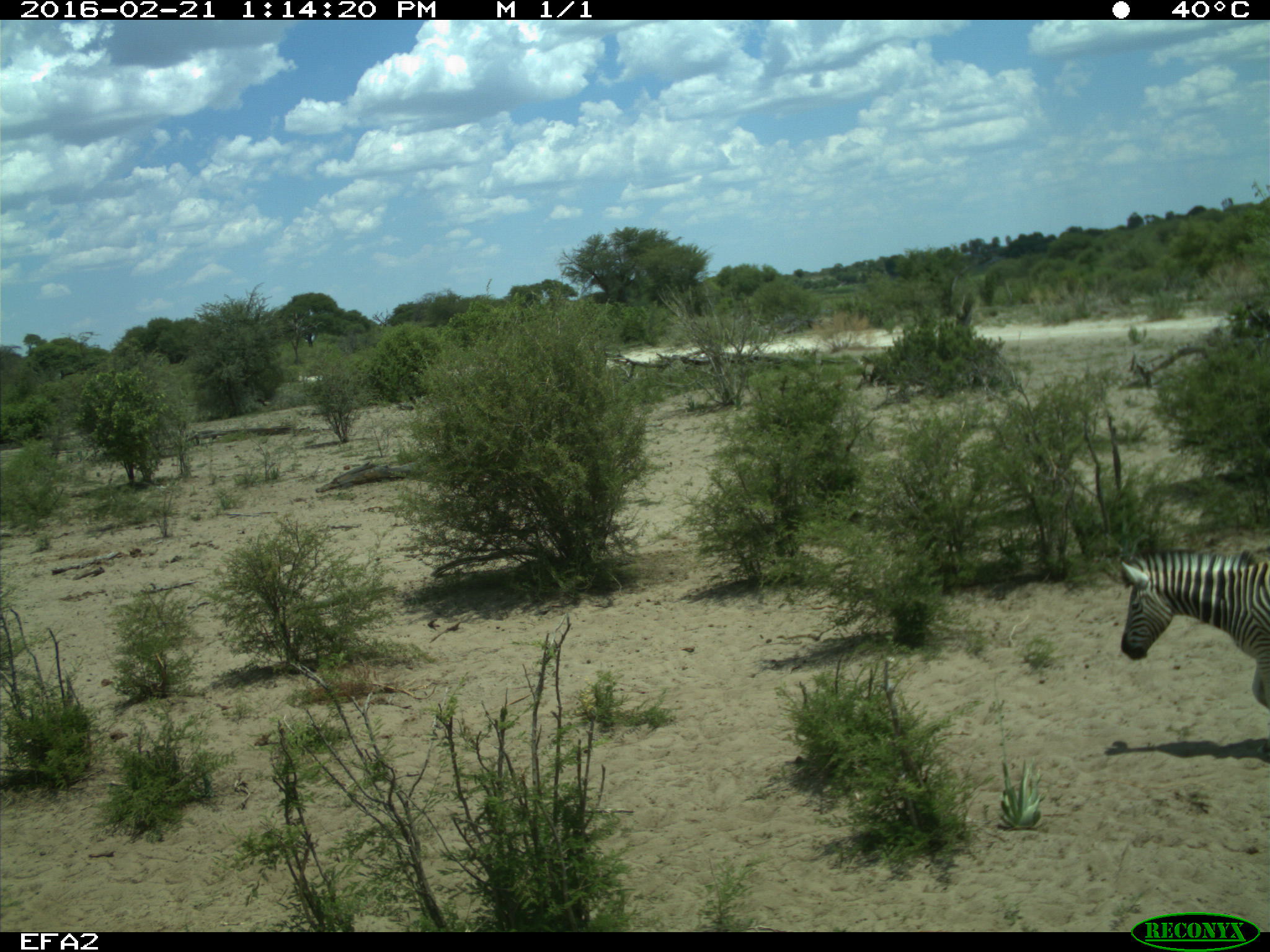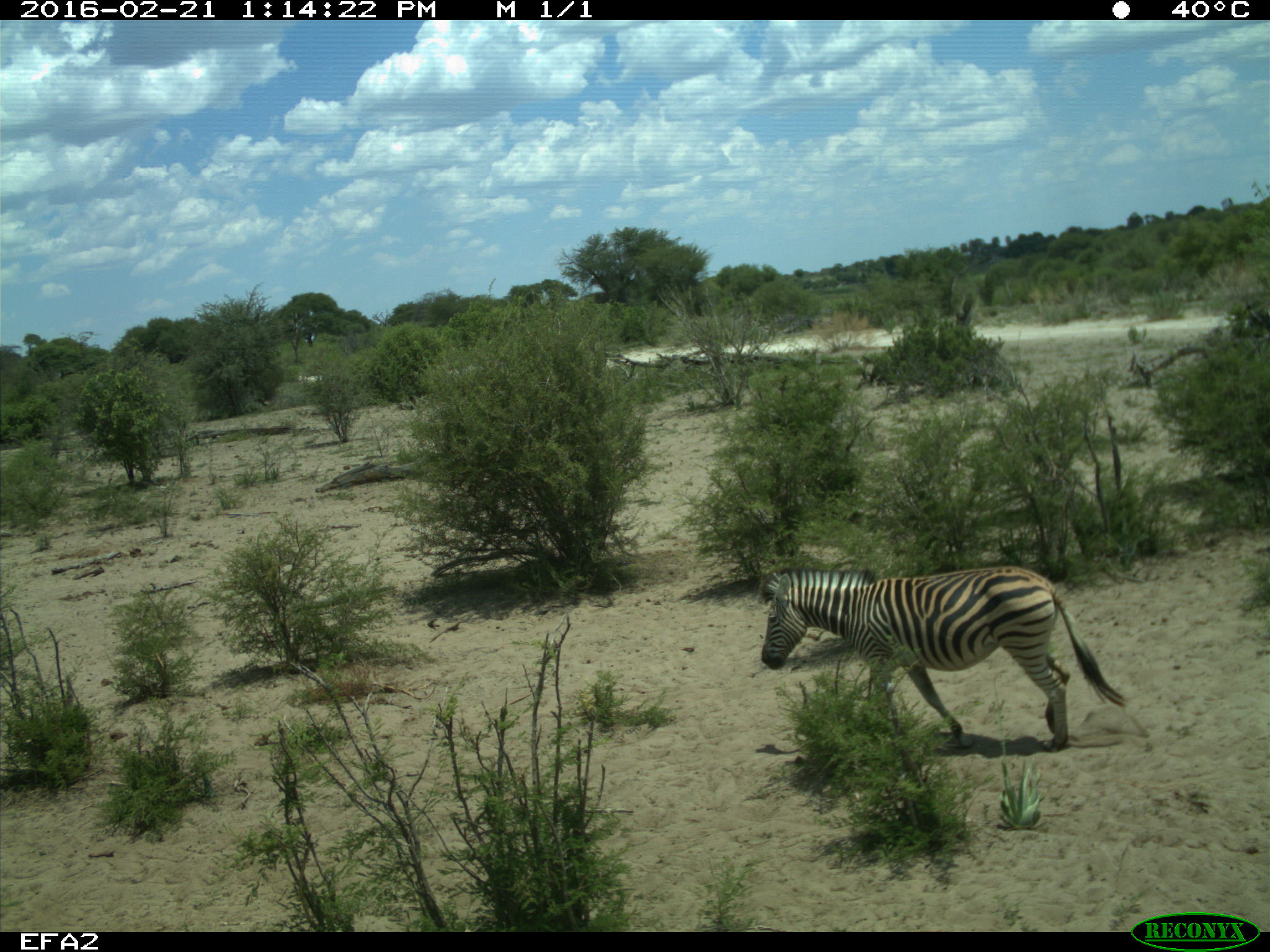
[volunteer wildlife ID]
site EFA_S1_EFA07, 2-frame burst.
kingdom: Animalia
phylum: Chordata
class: Mammalia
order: Perissodactyla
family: Equidae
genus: Equus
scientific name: Equus quagga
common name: plains zebra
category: zebraplains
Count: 1.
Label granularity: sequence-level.